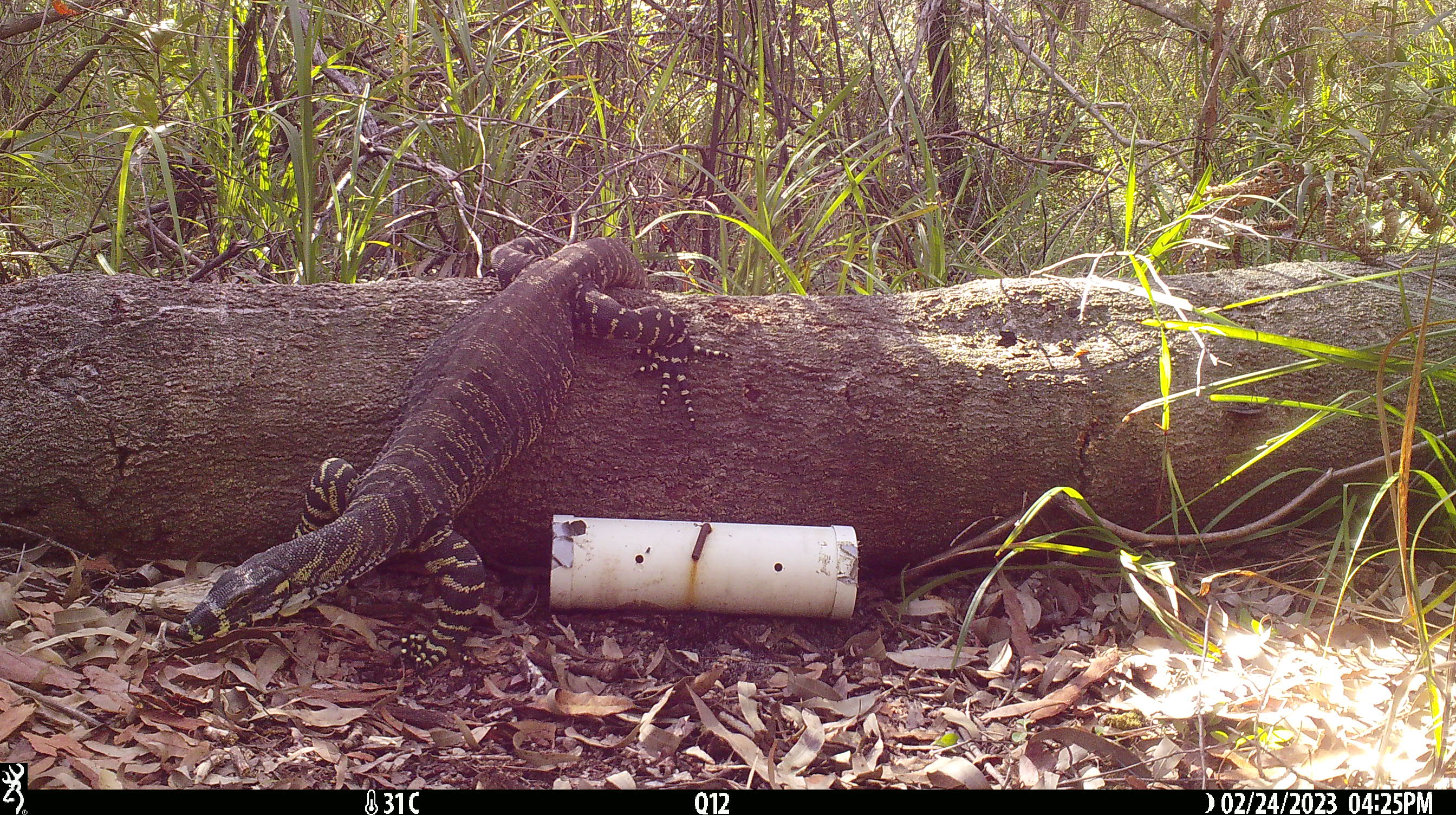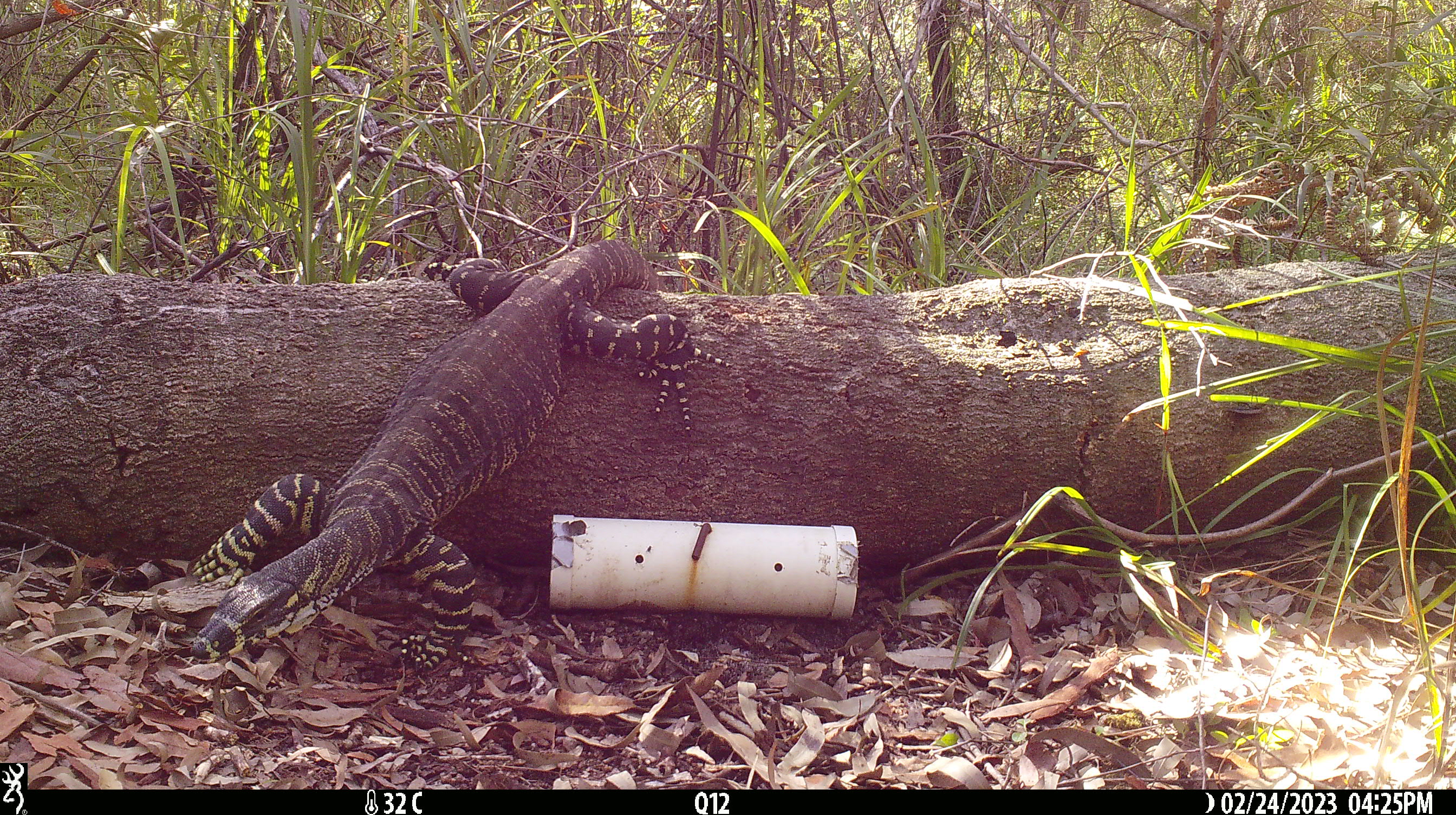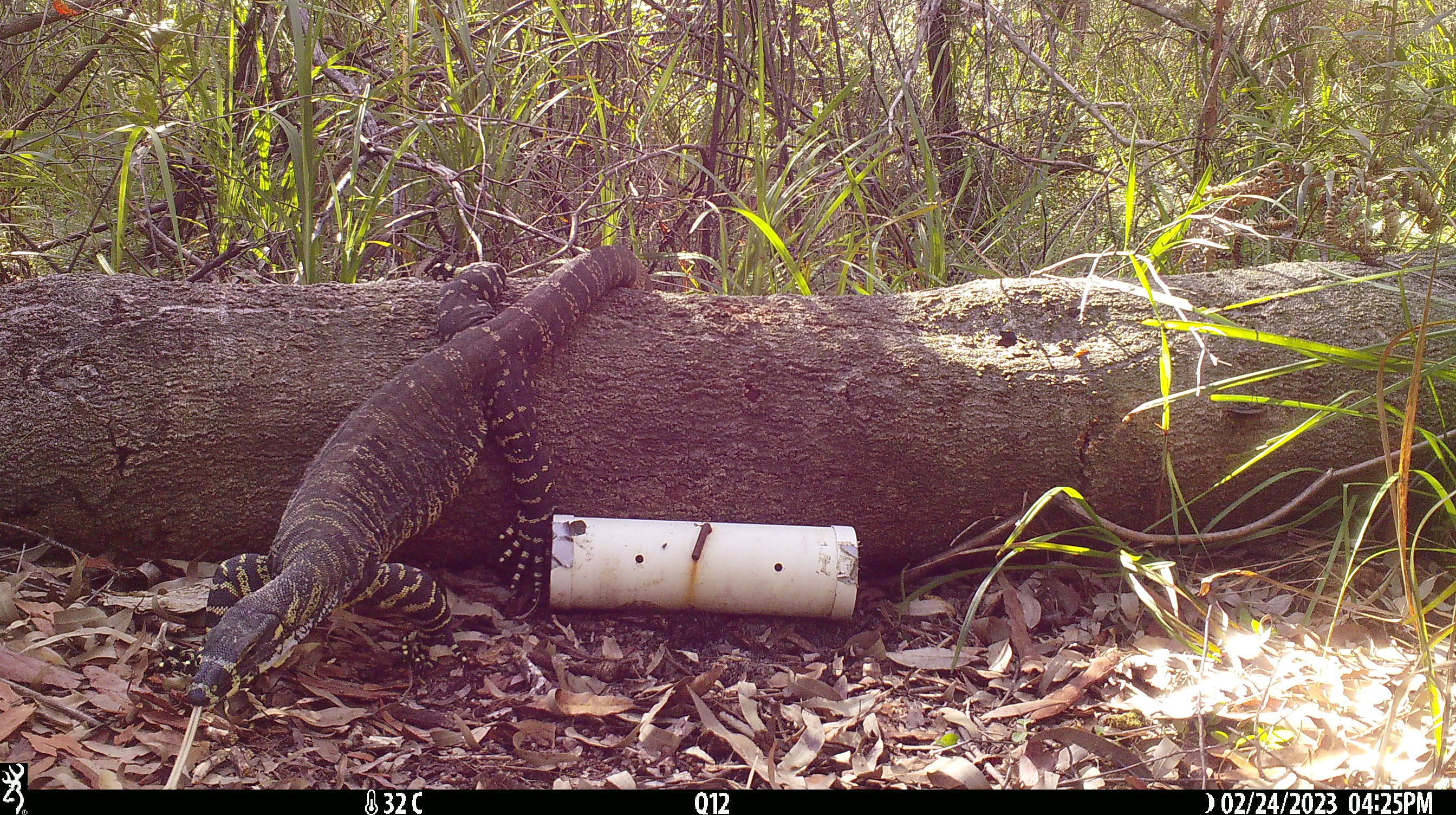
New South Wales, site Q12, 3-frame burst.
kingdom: Animalia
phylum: Chordata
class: Reptilia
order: Squamata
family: Varanidae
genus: Varanus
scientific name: Varanus varius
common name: lace monitor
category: goanna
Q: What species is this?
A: Goanna (lace monitor) (Varanus varius).